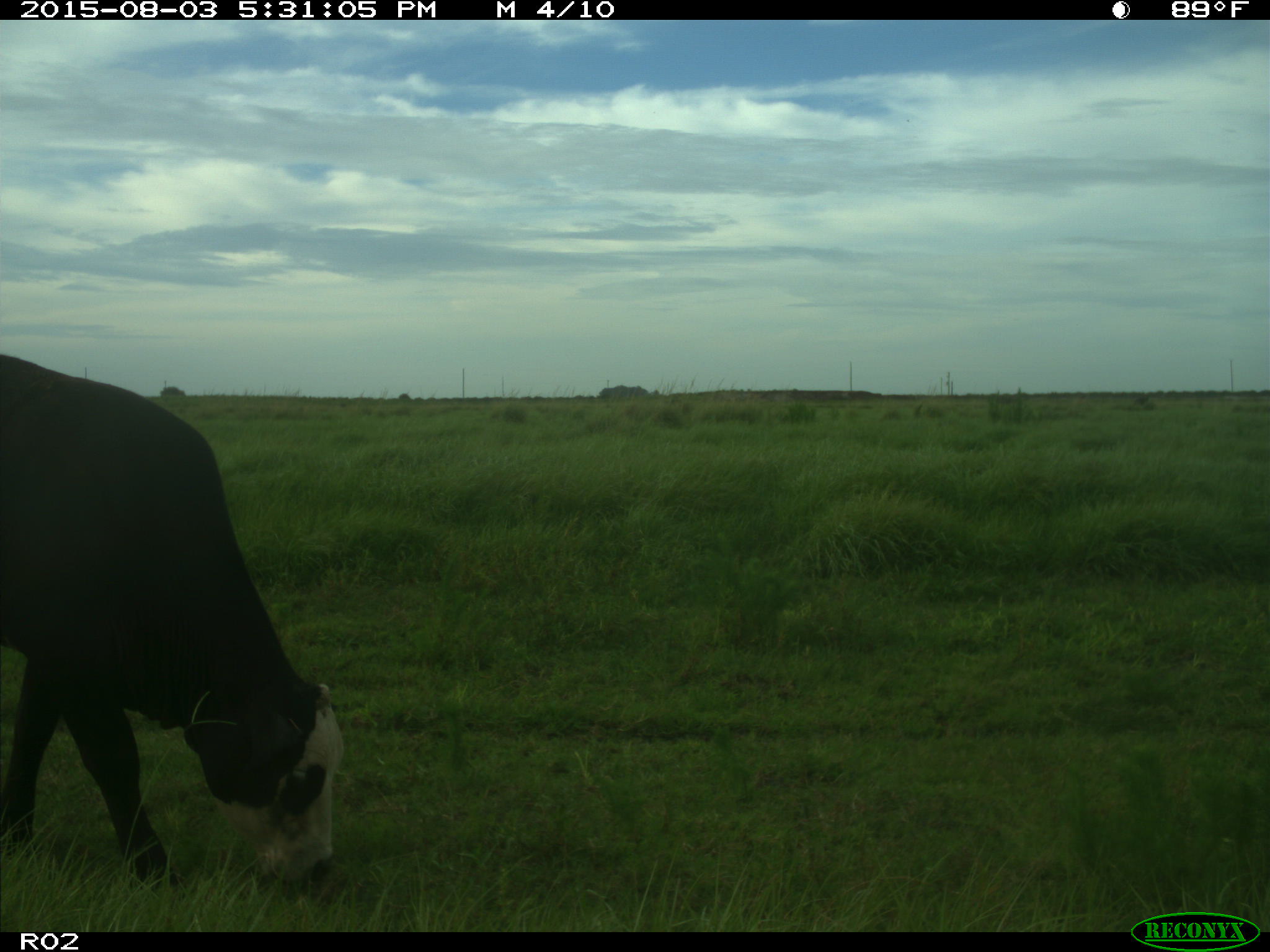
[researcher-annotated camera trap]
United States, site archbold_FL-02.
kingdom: Animalia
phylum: Chordata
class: Mammalia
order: Artiodactyla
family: Bovidae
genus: Bos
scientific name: Bos taurus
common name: domestic cow